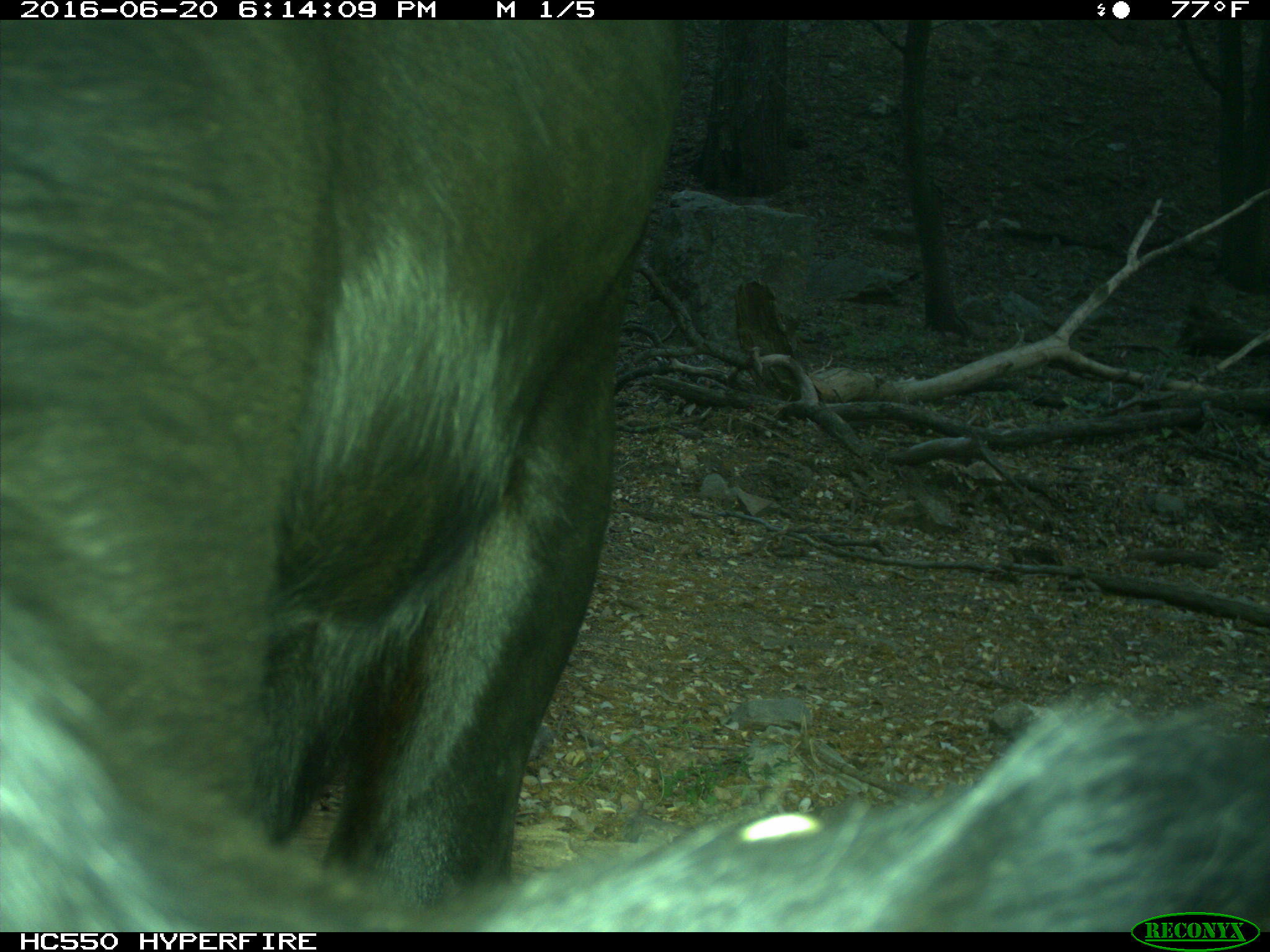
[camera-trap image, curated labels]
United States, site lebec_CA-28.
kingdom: Animalia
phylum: Chordata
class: Mammalia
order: Artiodactyla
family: Bovidae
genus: Bos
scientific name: Bos taurus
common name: domestic cow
Bos taurus (domestic cow).